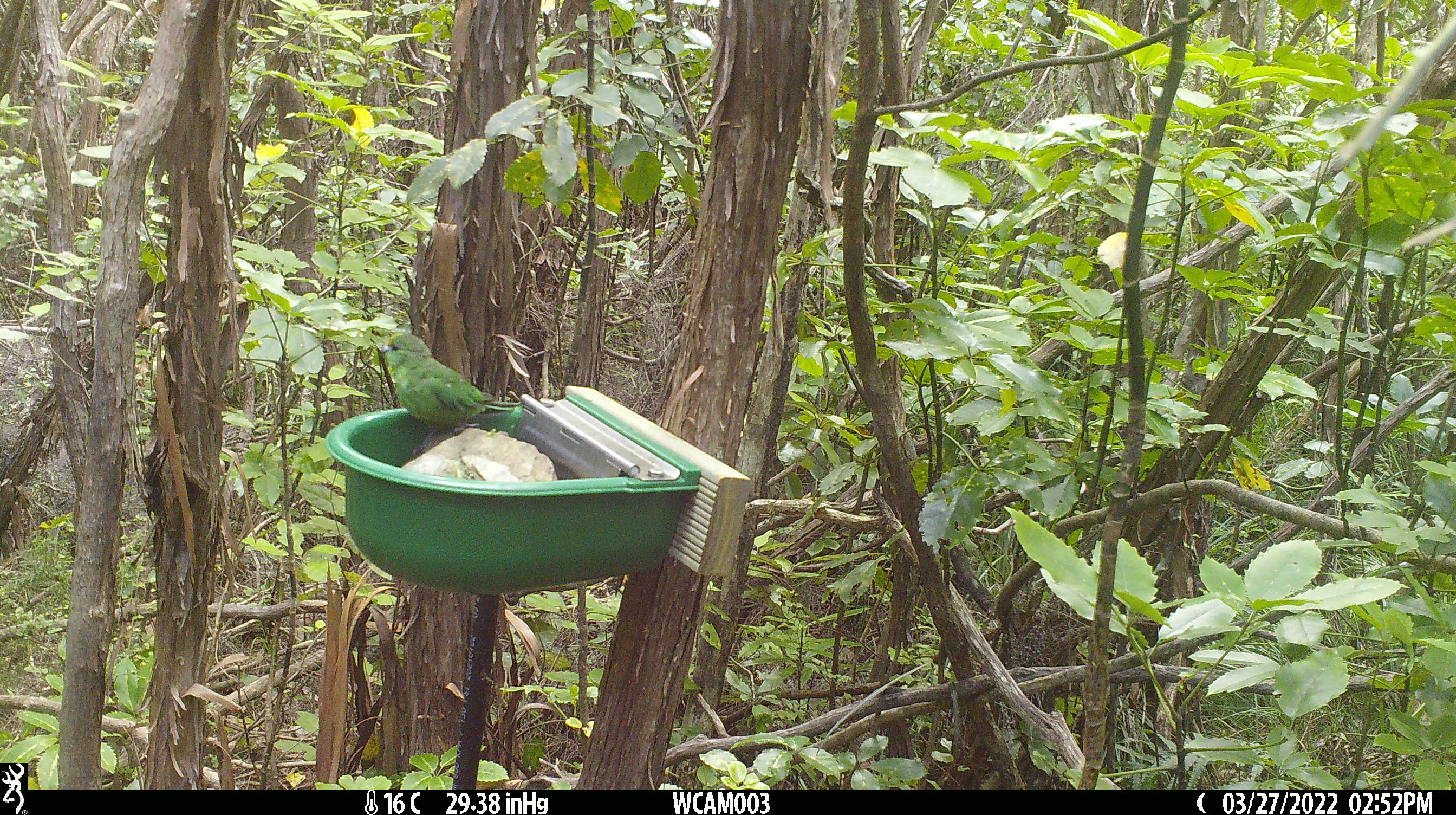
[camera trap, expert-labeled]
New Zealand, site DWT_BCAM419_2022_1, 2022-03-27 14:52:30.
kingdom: Animalia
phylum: Chordata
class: Aves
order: Psittaciformes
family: Psittaculidae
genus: Cyanoramphus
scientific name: Cyanoramphus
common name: parakeet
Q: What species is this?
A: Parakeet (Cyanoramphus).